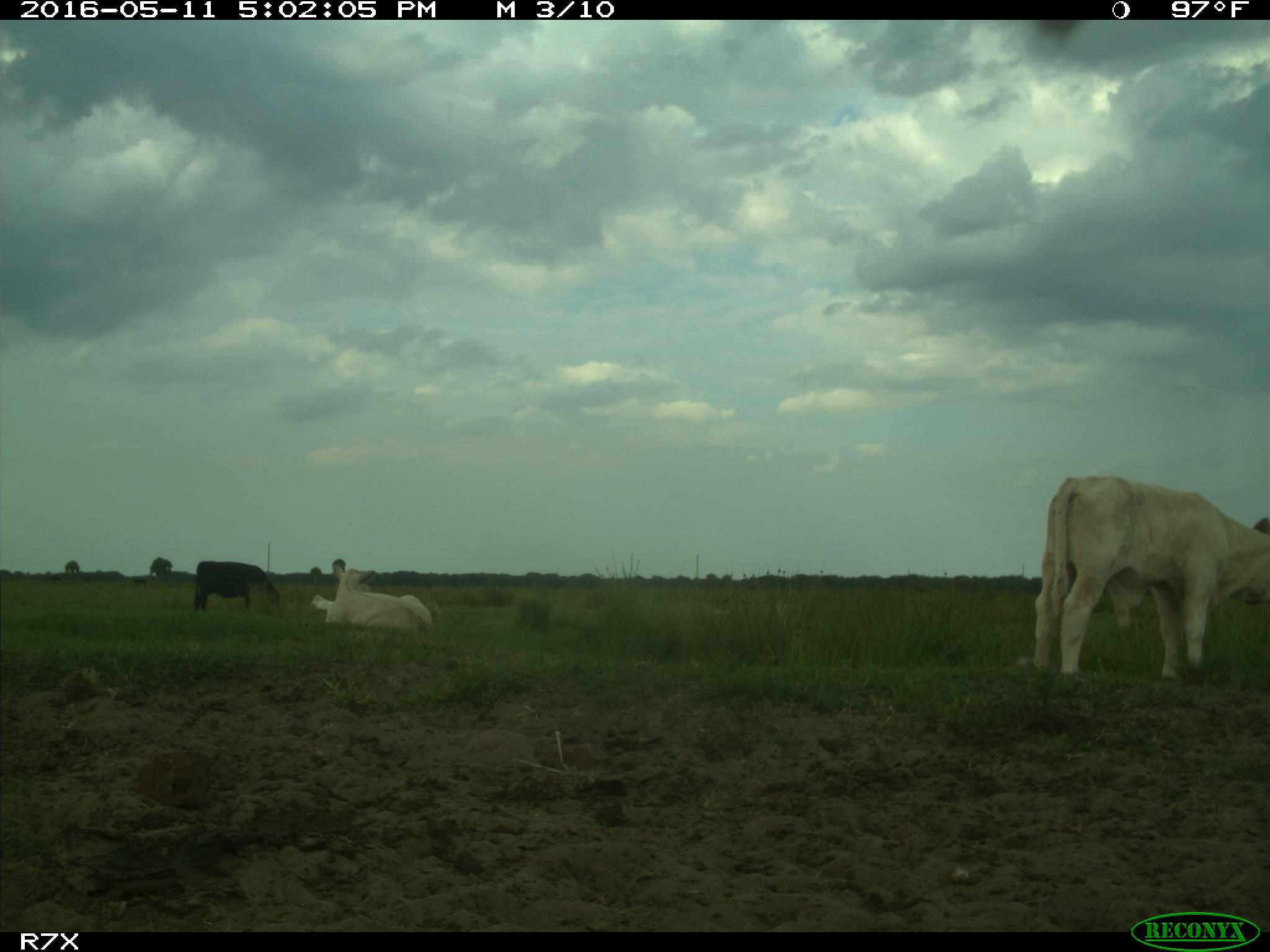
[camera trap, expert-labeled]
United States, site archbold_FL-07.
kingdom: Animalia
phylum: Chordata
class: Mammalia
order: Artiodactyla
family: Bovidae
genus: Bos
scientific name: Bos taurus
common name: domestic cow